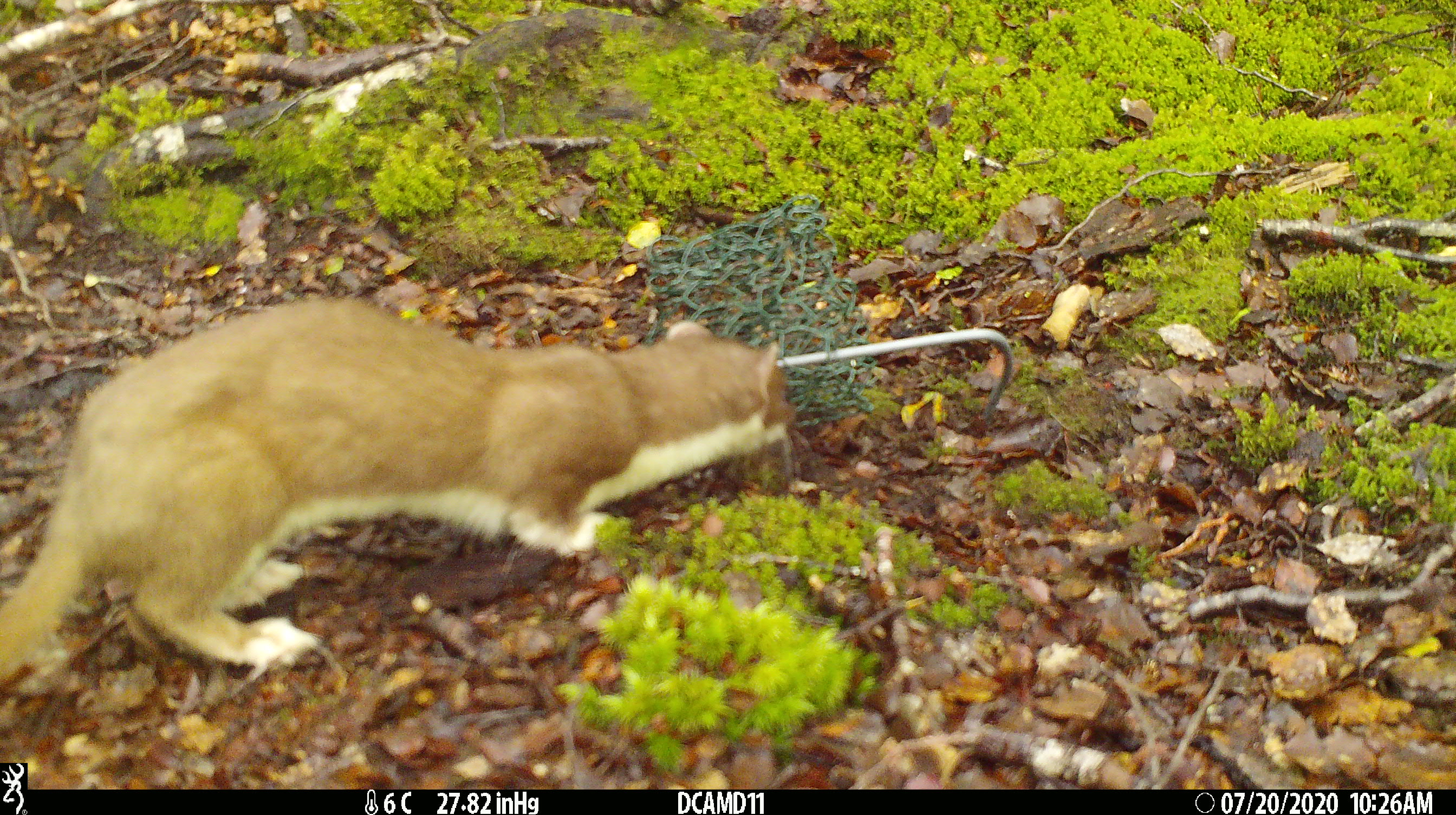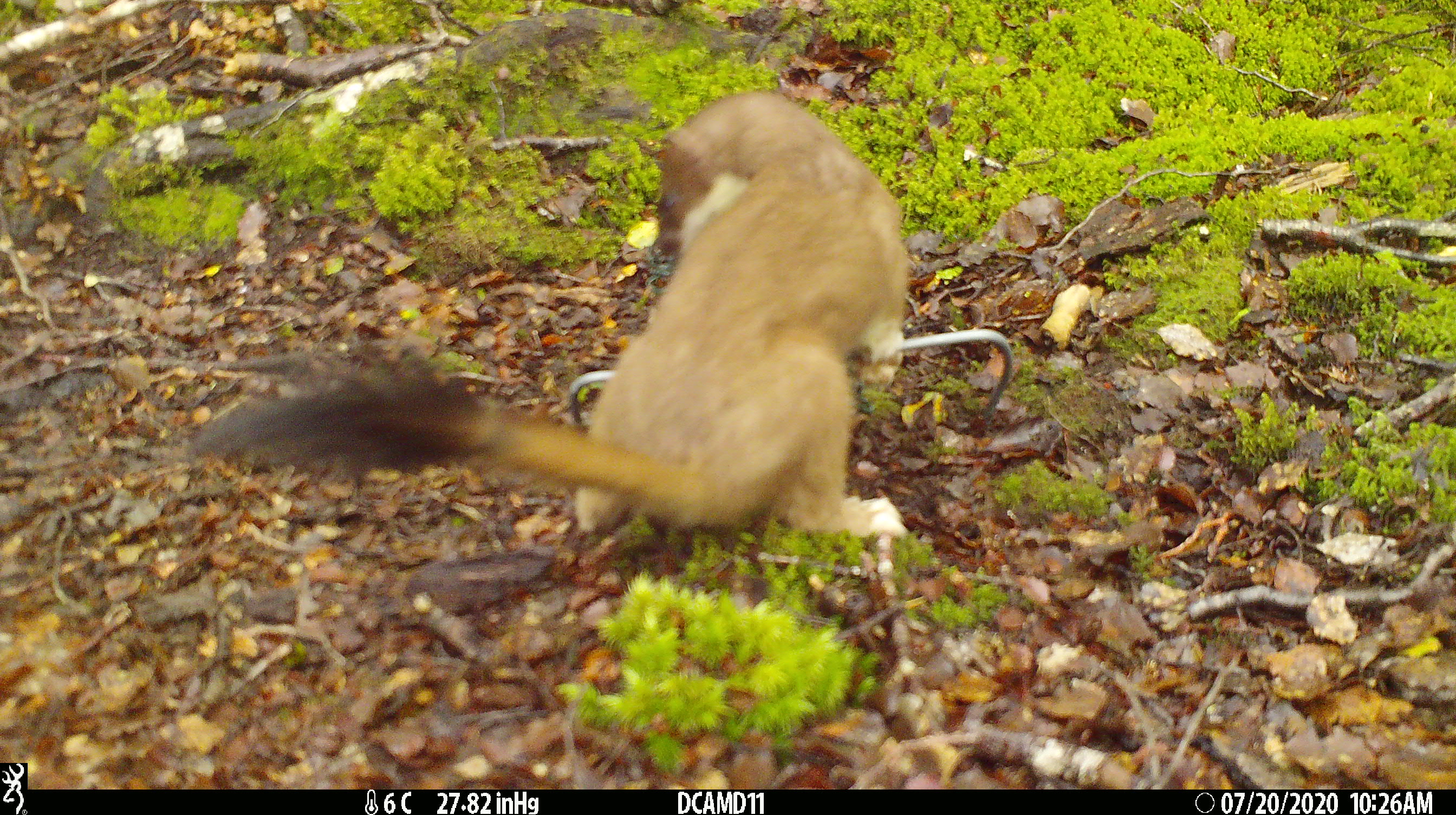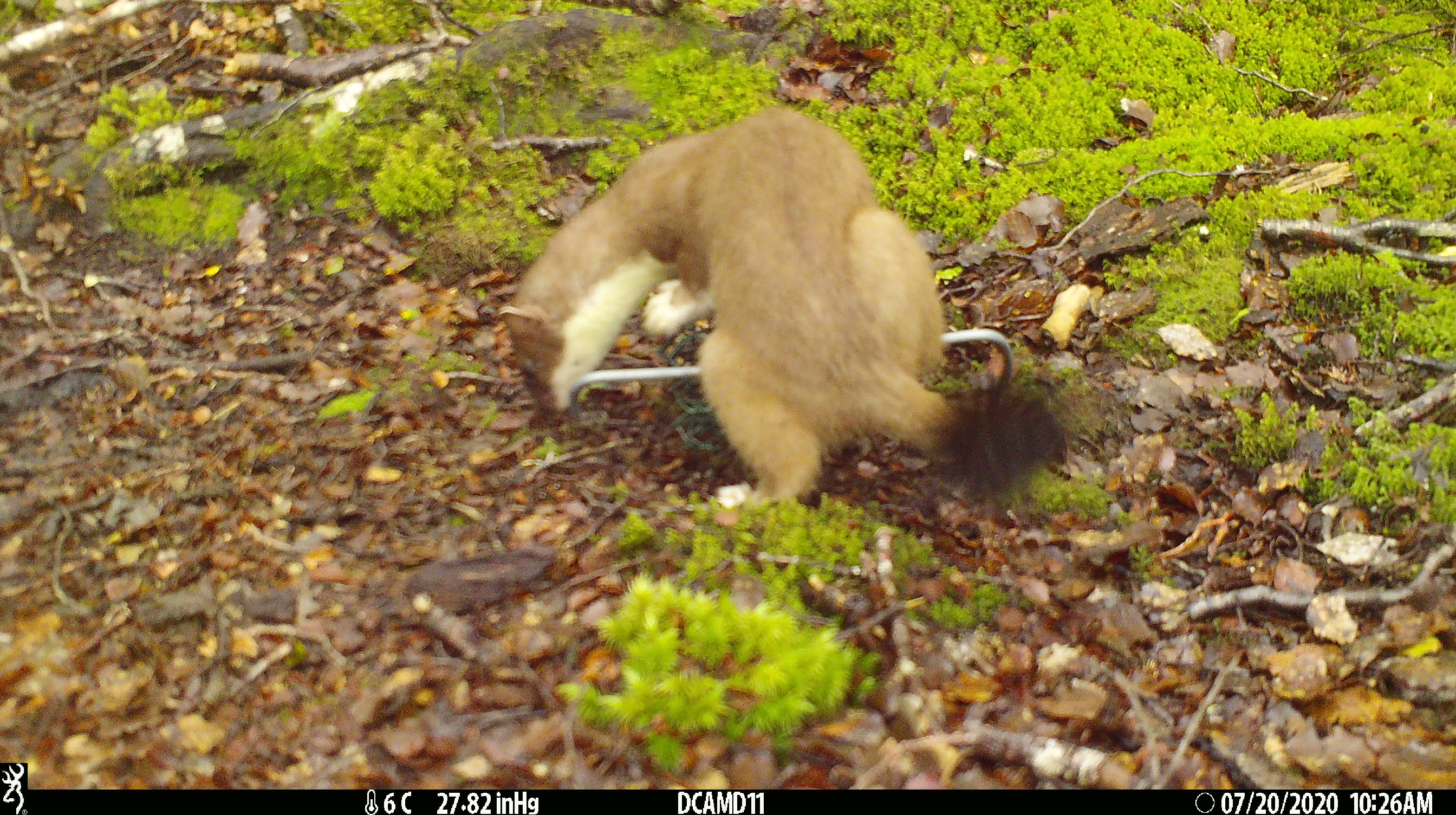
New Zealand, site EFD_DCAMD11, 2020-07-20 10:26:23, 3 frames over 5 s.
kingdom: Animalia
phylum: Chordata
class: Mammalia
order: Carnivora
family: Mustelidae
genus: Mustela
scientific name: Mustela erminea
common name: stoat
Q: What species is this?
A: Stoat (Mustela erminea).